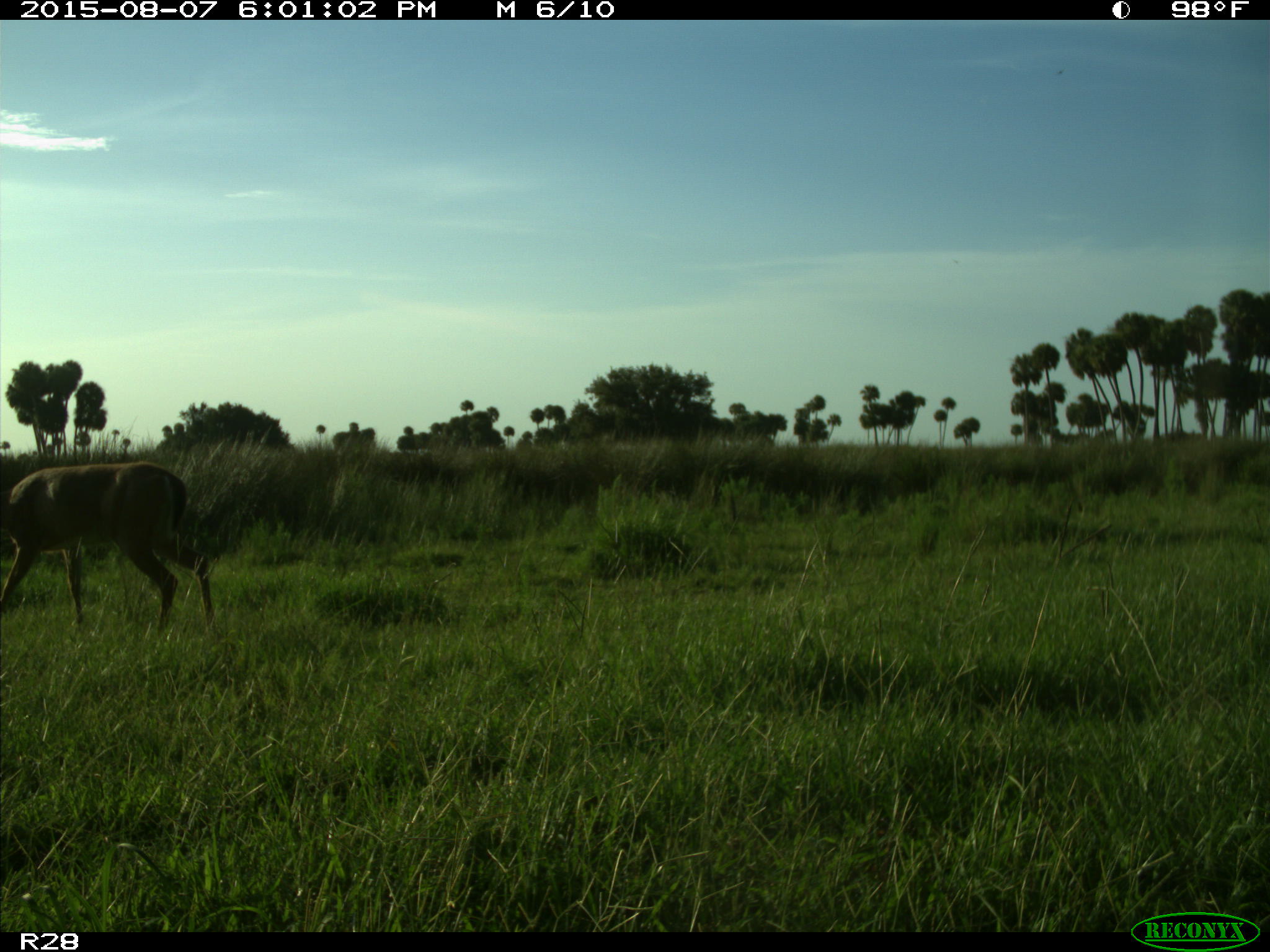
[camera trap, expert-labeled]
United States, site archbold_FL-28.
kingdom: Animalia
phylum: Chordata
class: Mammalia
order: Artiodactyla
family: Cervidae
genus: Odocoileus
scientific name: Odocoileus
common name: deer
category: unidentified deer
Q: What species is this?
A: Unidentified deer (deer) (Odocoileus).